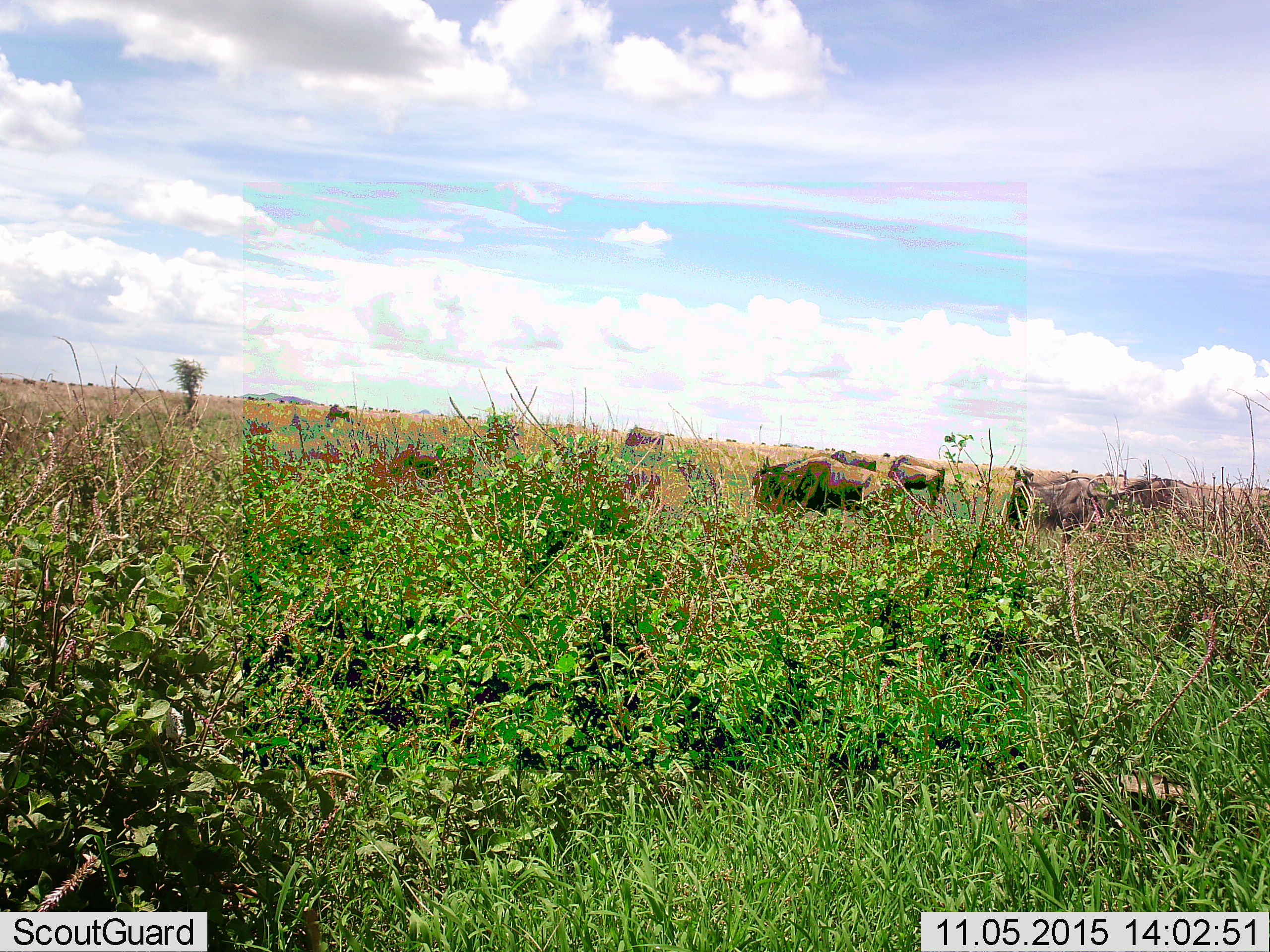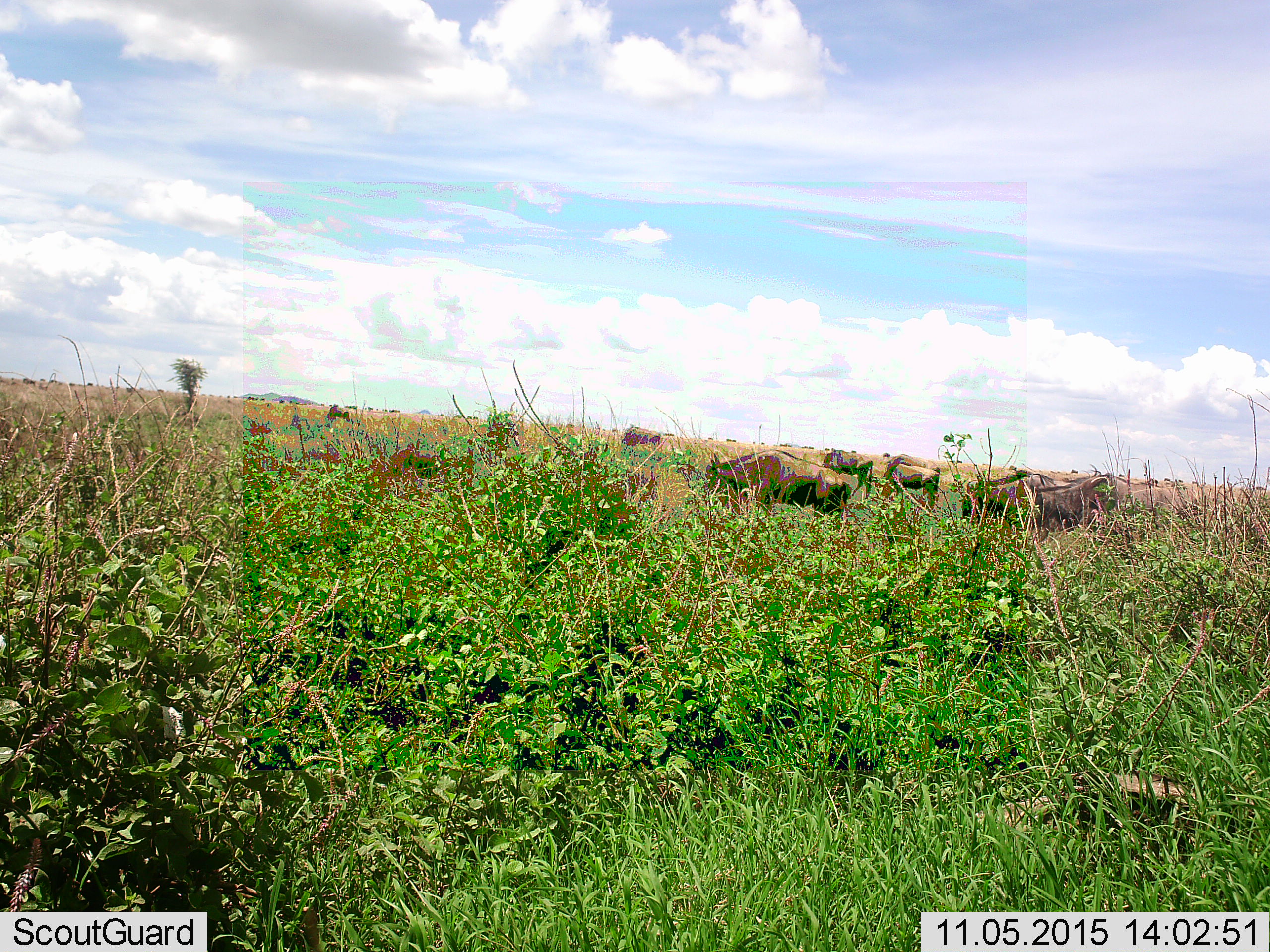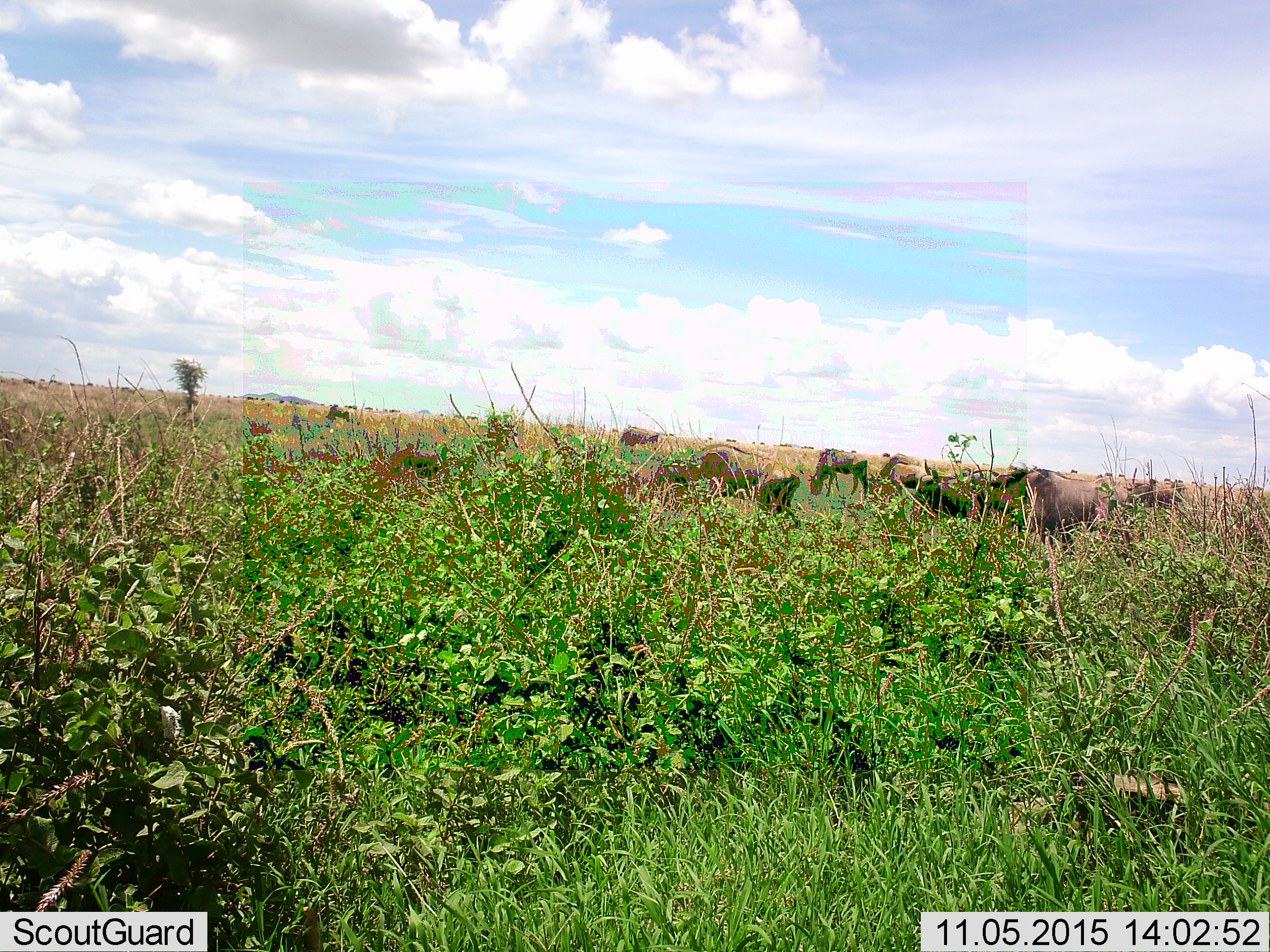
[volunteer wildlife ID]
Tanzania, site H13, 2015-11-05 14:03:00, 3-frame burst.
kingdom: Animalia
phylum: Chordata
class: Mammalia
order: Artiodactyla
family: Bovidae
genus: Connochaetes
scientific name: Connochaetes taurinus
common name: blue wildebeest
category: wildebeest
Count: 8.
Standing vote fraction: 20%.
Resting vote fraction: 0%.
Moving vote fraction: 90%.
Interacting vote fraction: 0%.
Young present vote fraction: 10%.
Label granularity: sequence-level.